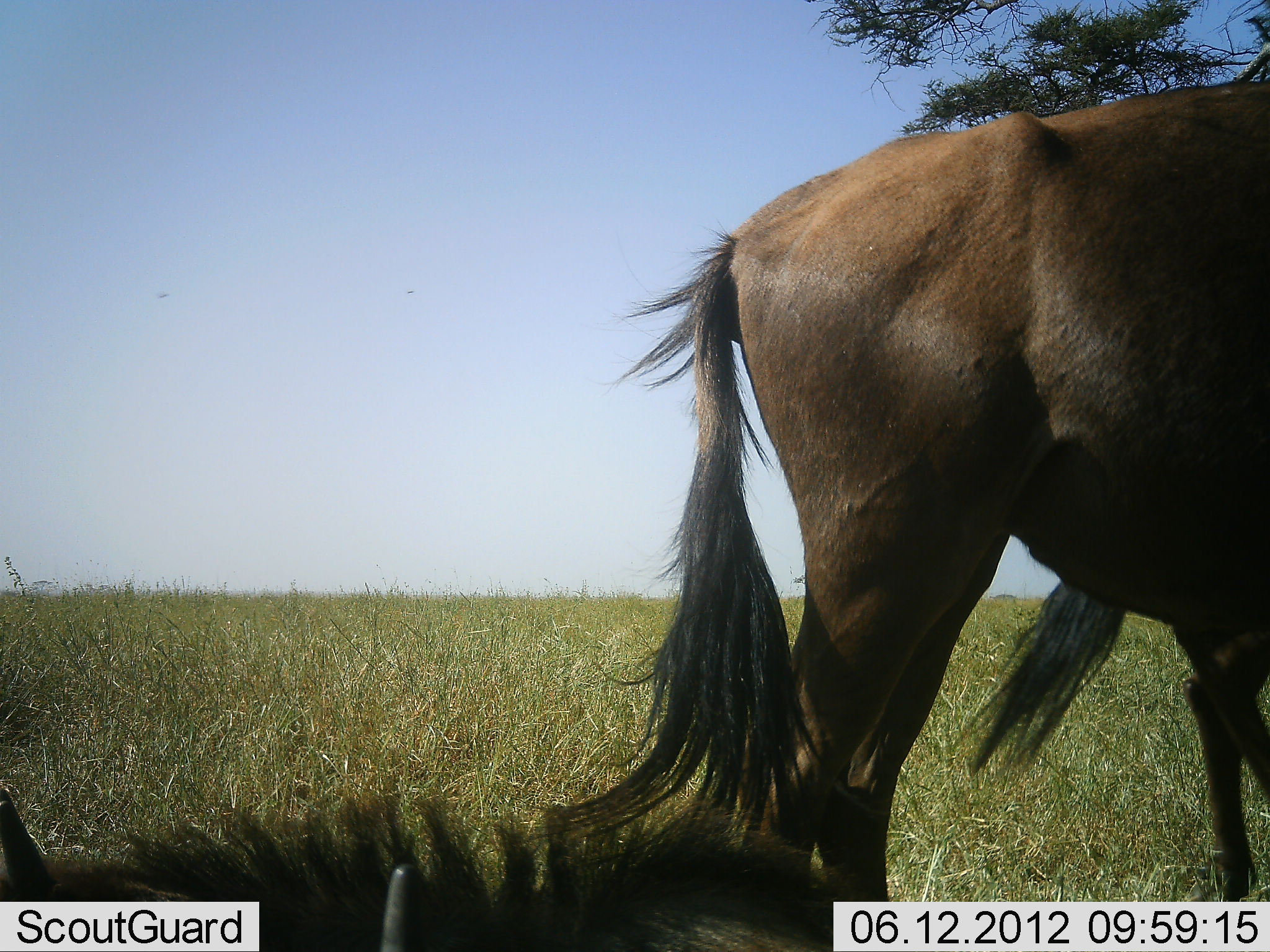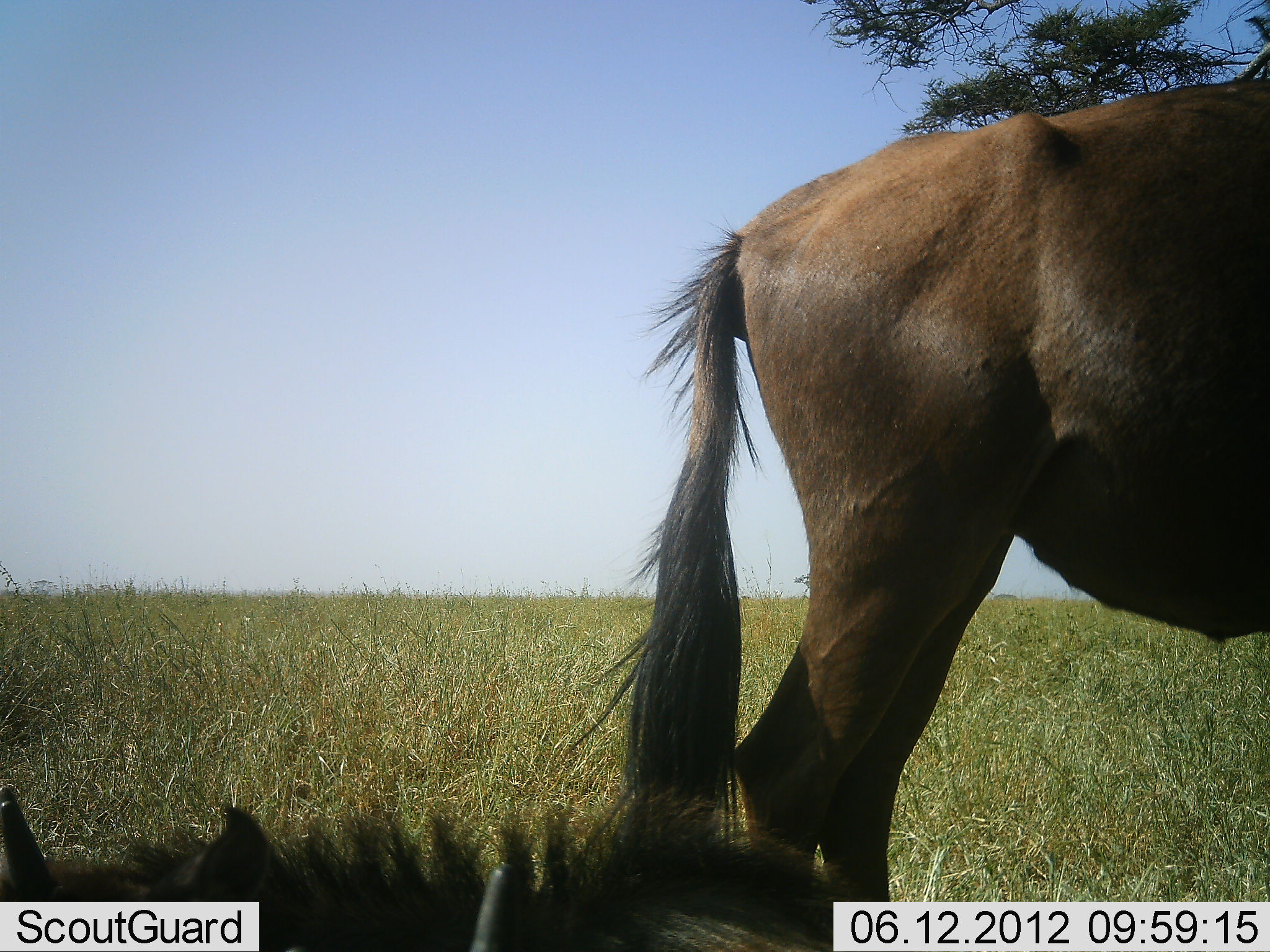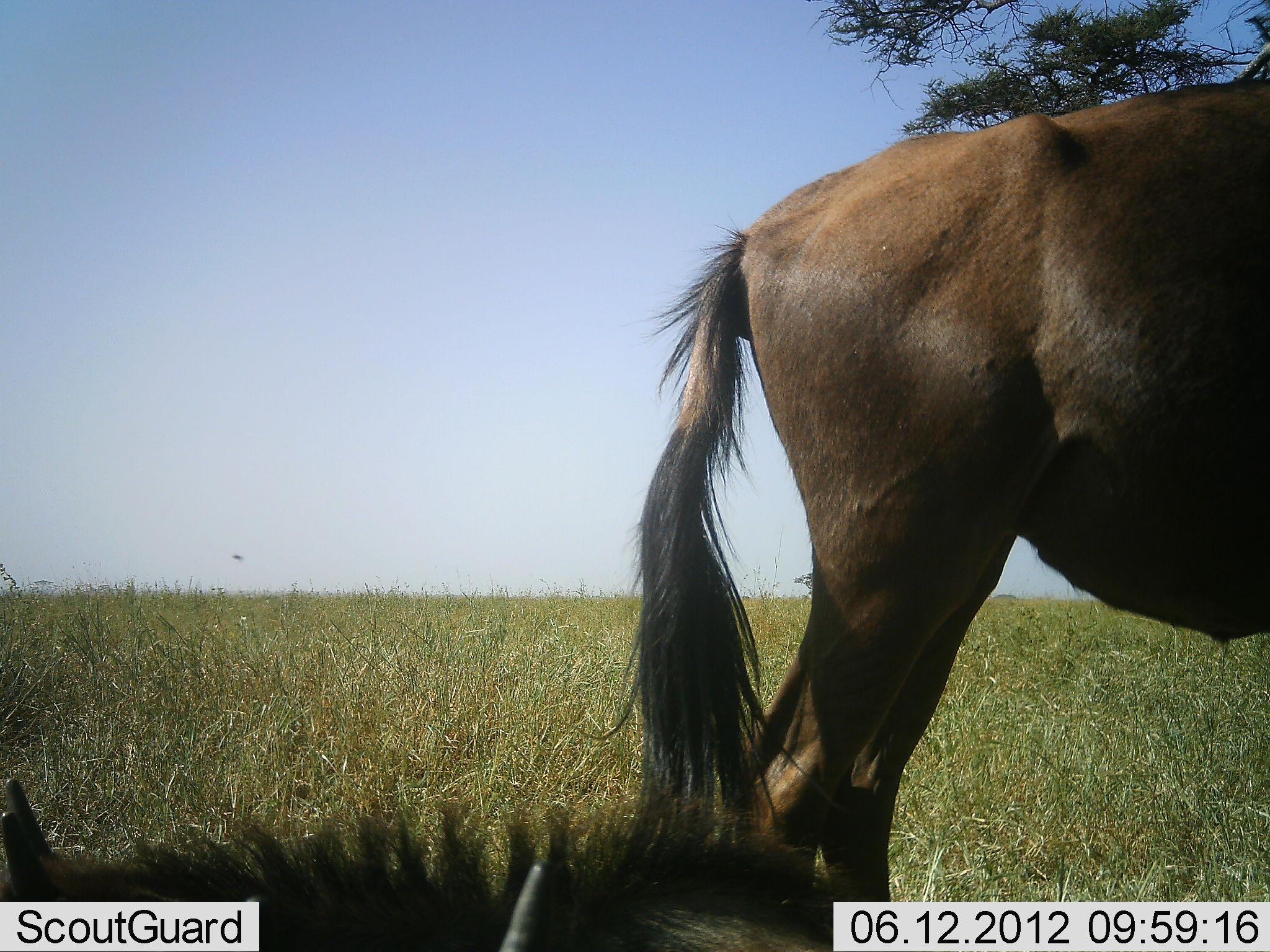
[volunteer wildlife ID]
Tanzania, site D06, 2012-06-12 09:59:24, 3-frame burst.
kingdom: Animalia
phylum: Chordata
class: Mammalia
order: Artiodactyla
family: Bovidae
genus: Connochaetes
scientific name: Connochaetes taurinus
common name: blue wildebeest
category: wildebeest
Wildebeest (blue wildebeest) (Connochaetes taurinus), count 3. Behavior (volunteer vote fractions): standing 90%, resting 80%, moving 50%, interacting 0%. Young present (vote fraction): 0%. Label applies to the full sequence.